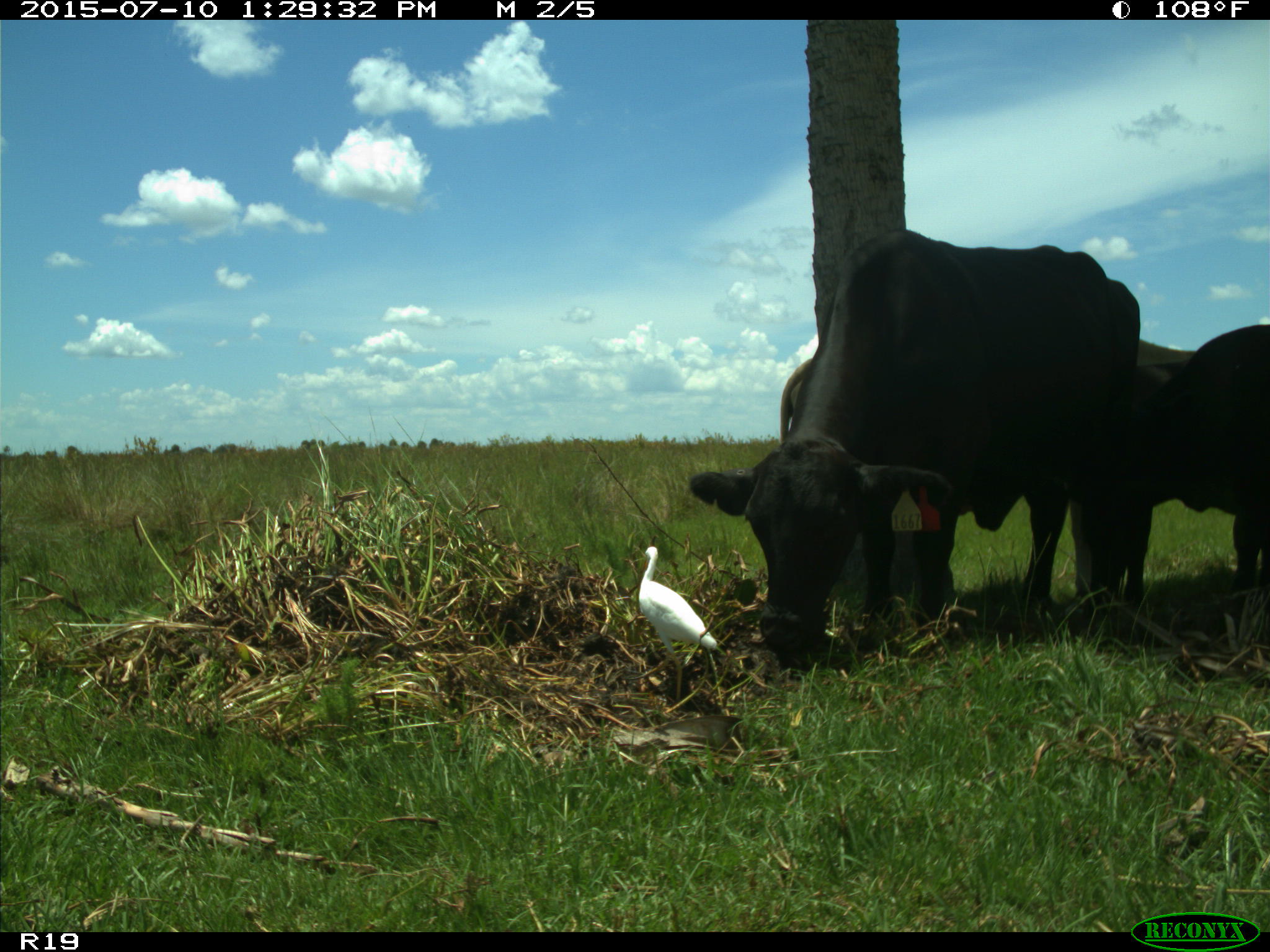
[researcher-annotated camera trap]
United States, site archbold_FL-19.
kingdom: Animalia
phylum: Chordata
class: Mammalia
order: Artiodactyla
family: Bovidae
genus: Bos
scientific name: Bos taurus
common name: domestic cow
Bos taurus (domestic cow).